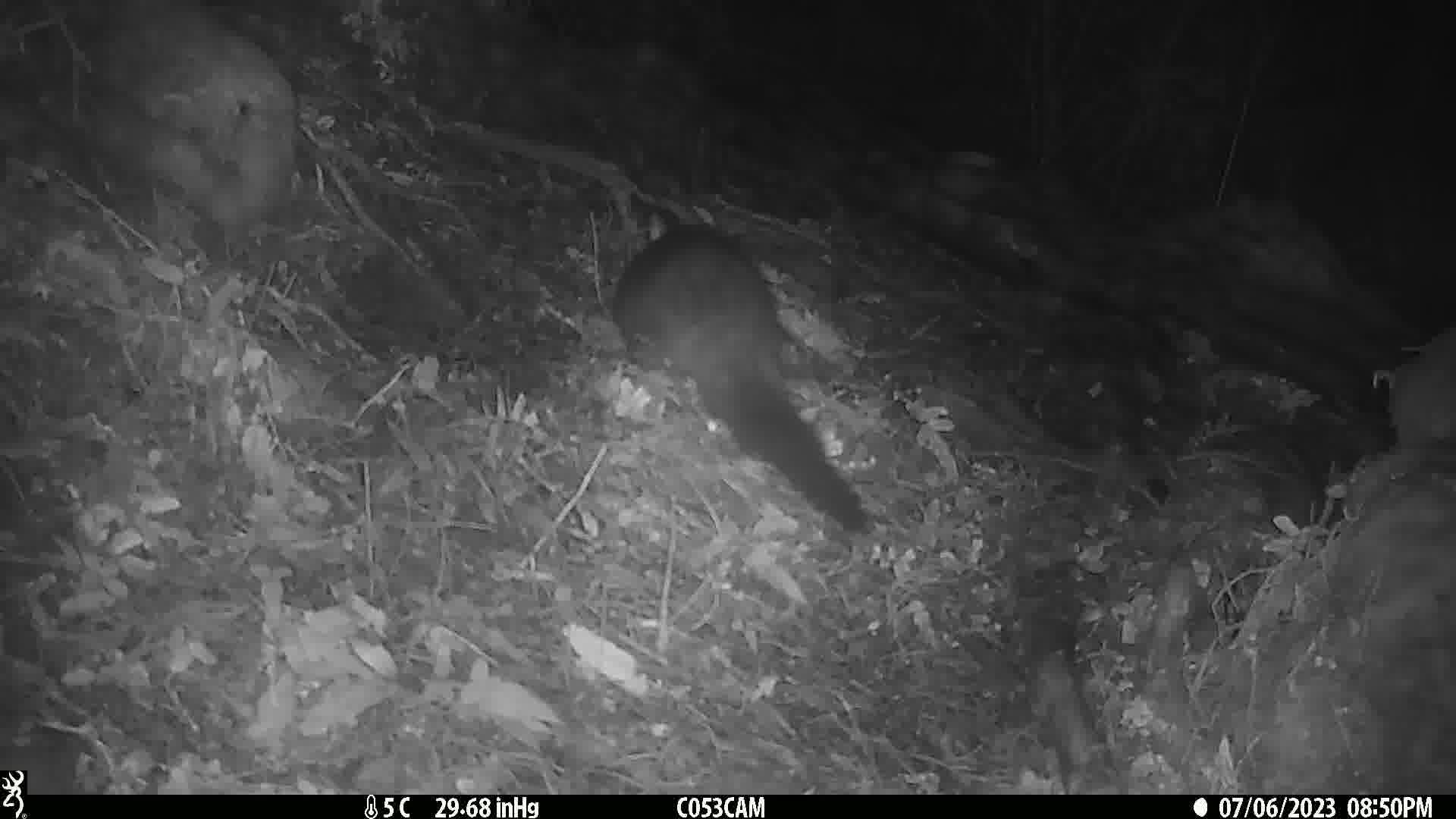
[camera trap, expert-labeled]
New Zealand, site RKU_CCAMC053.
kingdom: Animalia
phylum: Chordata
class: Mammalia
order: Diprotodontia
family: Phalangeridae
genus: Trichosurus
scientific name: Trichosurus vulpecula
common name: common brushtail possum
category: possum